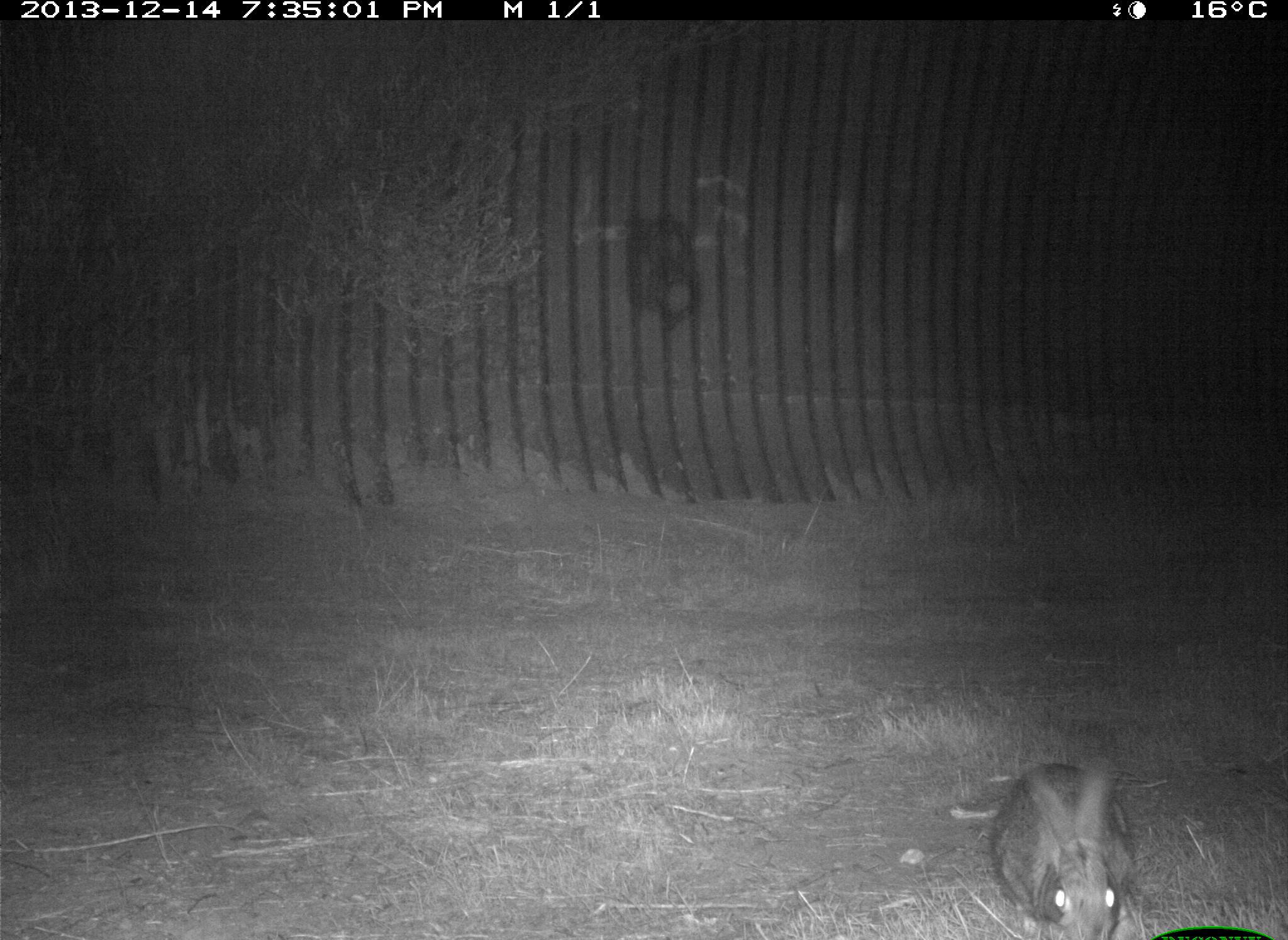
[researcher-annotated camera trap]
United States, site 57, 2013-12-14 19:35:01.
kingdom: Animalia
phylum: Chordata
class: Mammalia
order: Lagomorpha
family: Leporidae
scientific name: Leporidae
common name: rabbits and hares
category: rabbit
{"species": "rabbit (rabbits and hares) (Leporidae)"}